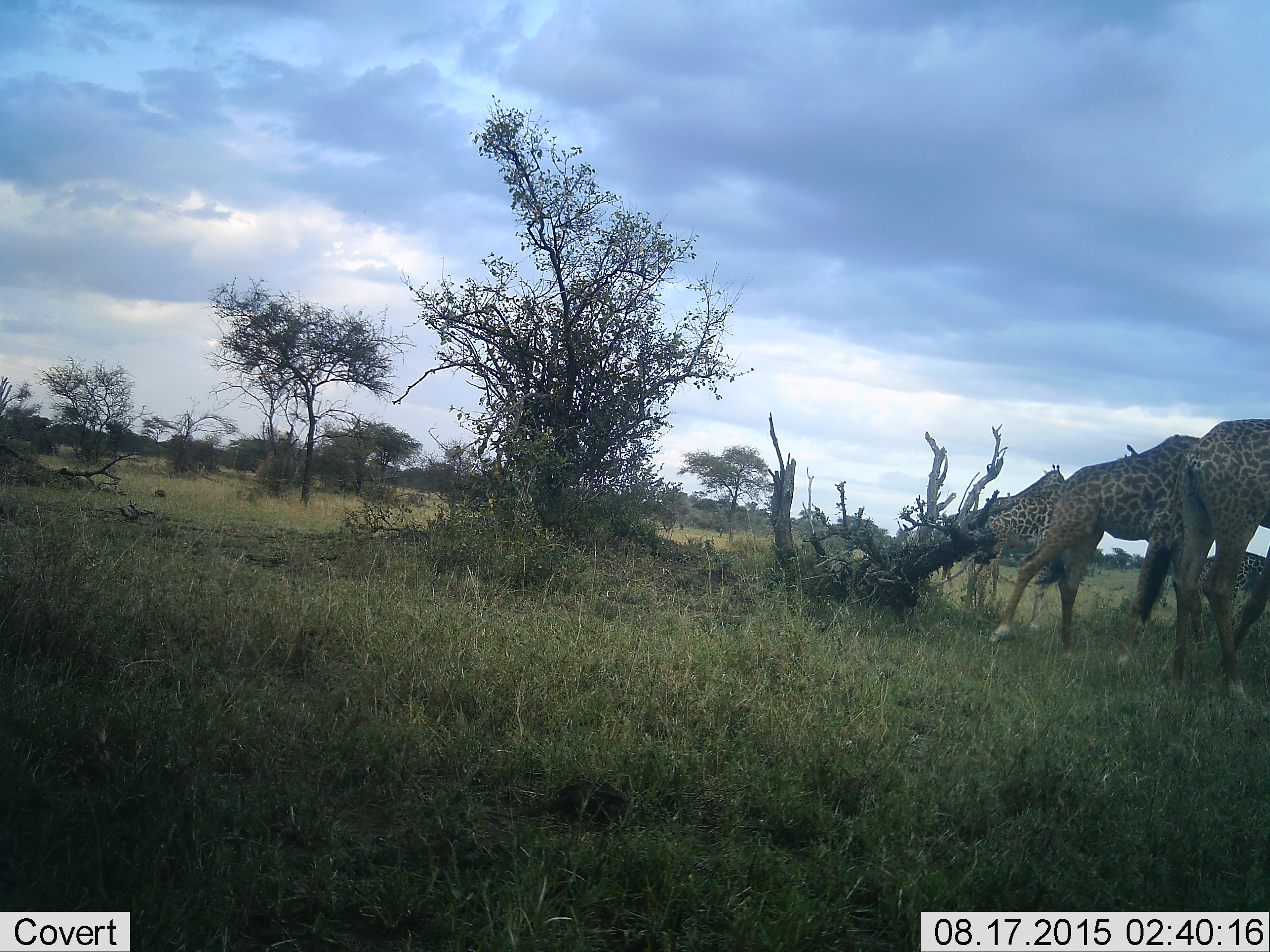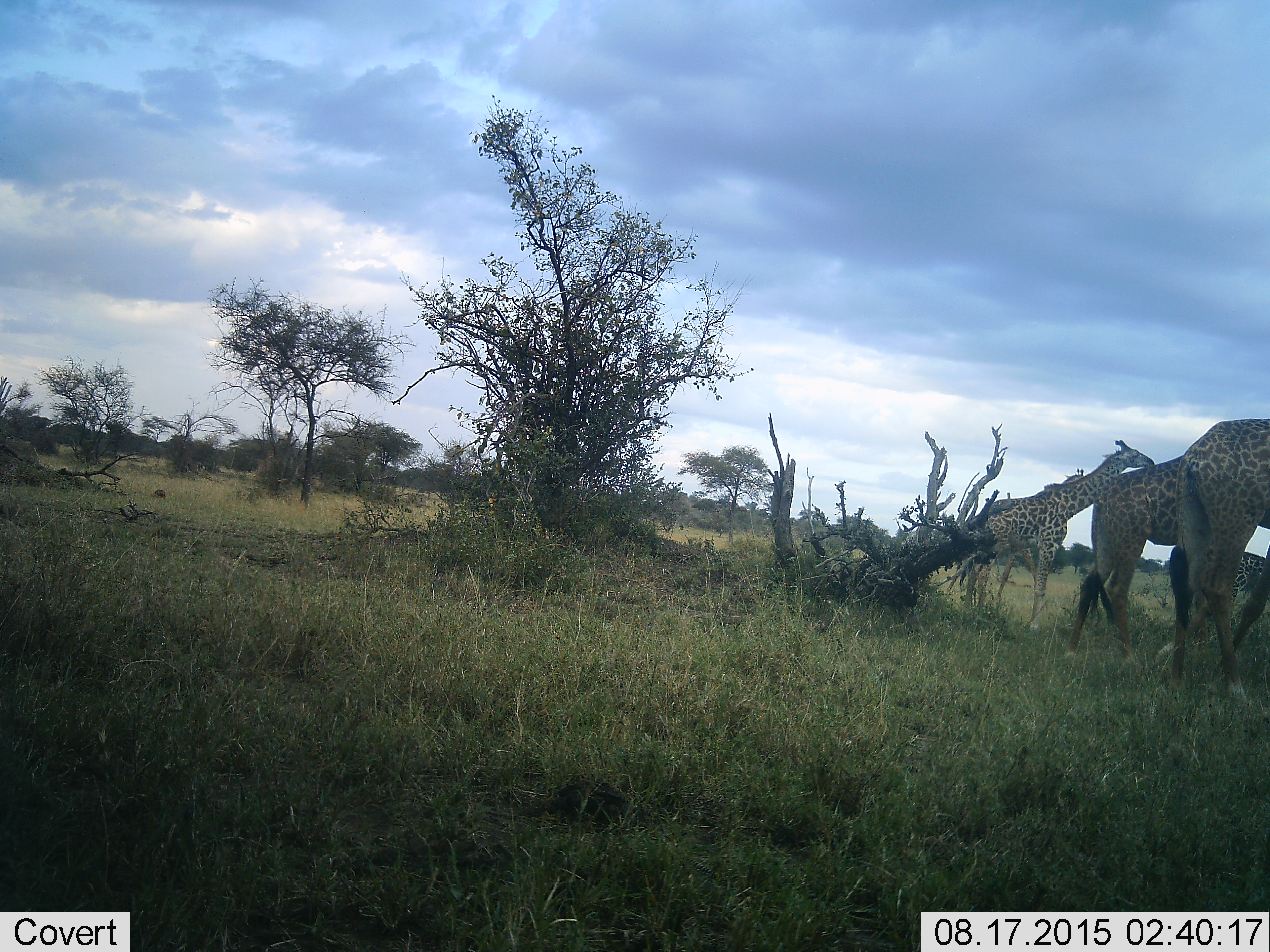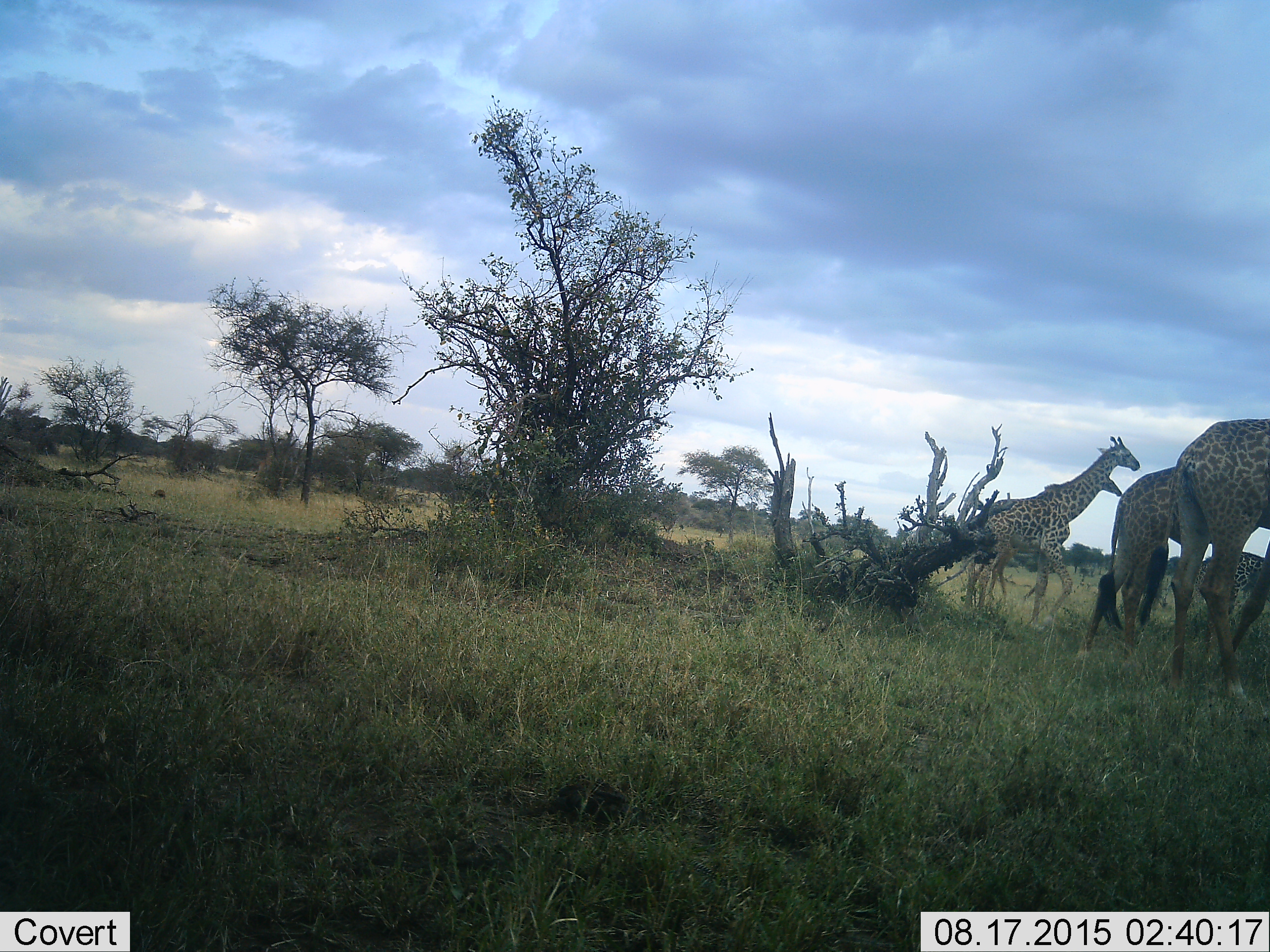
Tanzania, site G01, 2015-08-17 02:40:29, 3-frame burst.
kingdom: Animalia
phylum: Chordata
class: Mammalia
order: Artiodactyla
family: Giraffidae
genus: Giraffa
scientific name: Giraffa camelopardalis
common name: giraffe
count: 5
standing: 68%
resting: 0%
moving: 89%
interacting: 11%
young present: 32%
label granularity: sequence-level